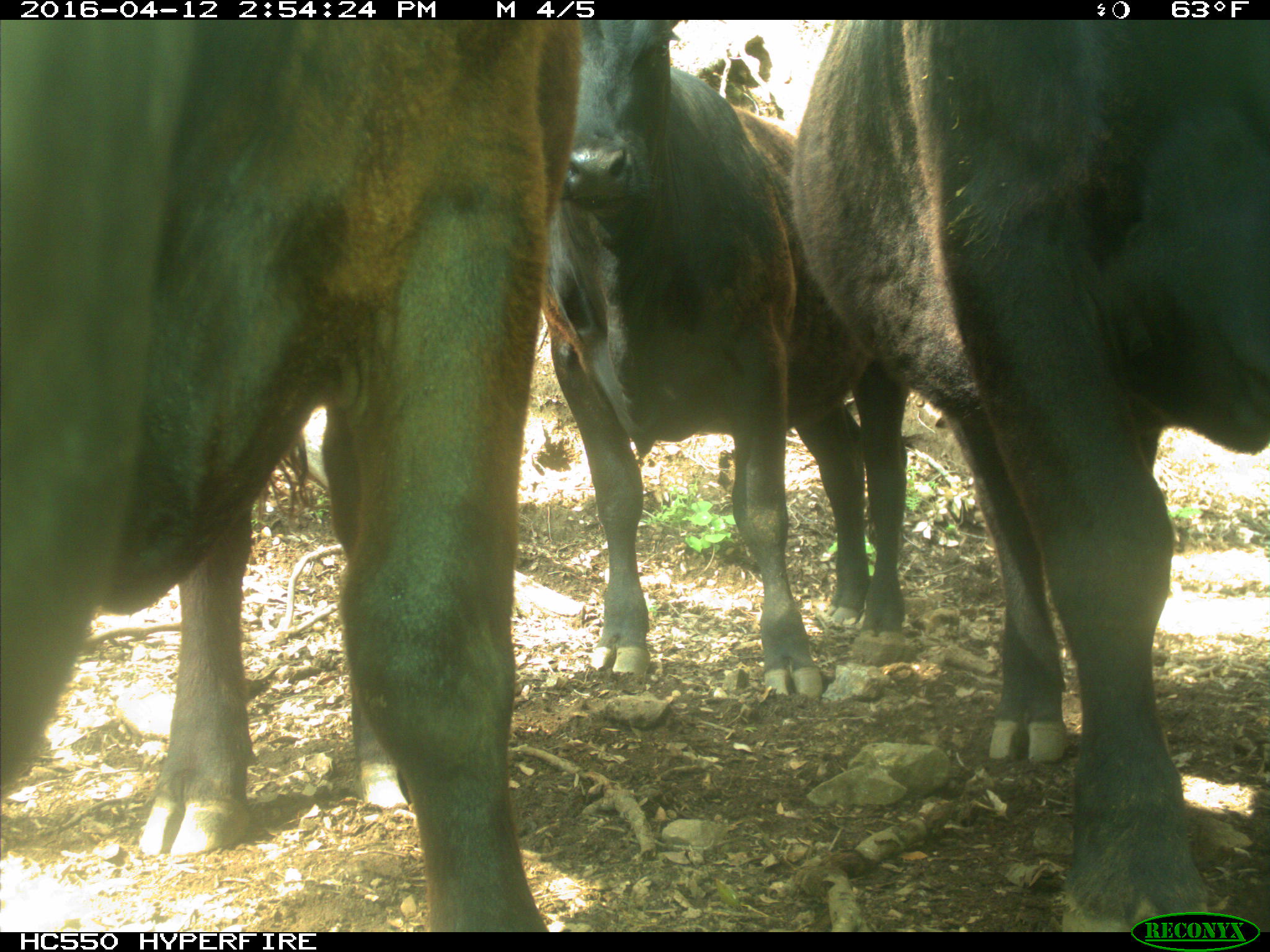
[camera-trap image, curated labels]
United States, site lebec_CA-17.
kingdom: Animalia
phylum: Chordata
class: Mammalia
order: Artiodactyla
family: Bovidae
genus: Bos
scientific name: Bos taurus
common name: domestic cow